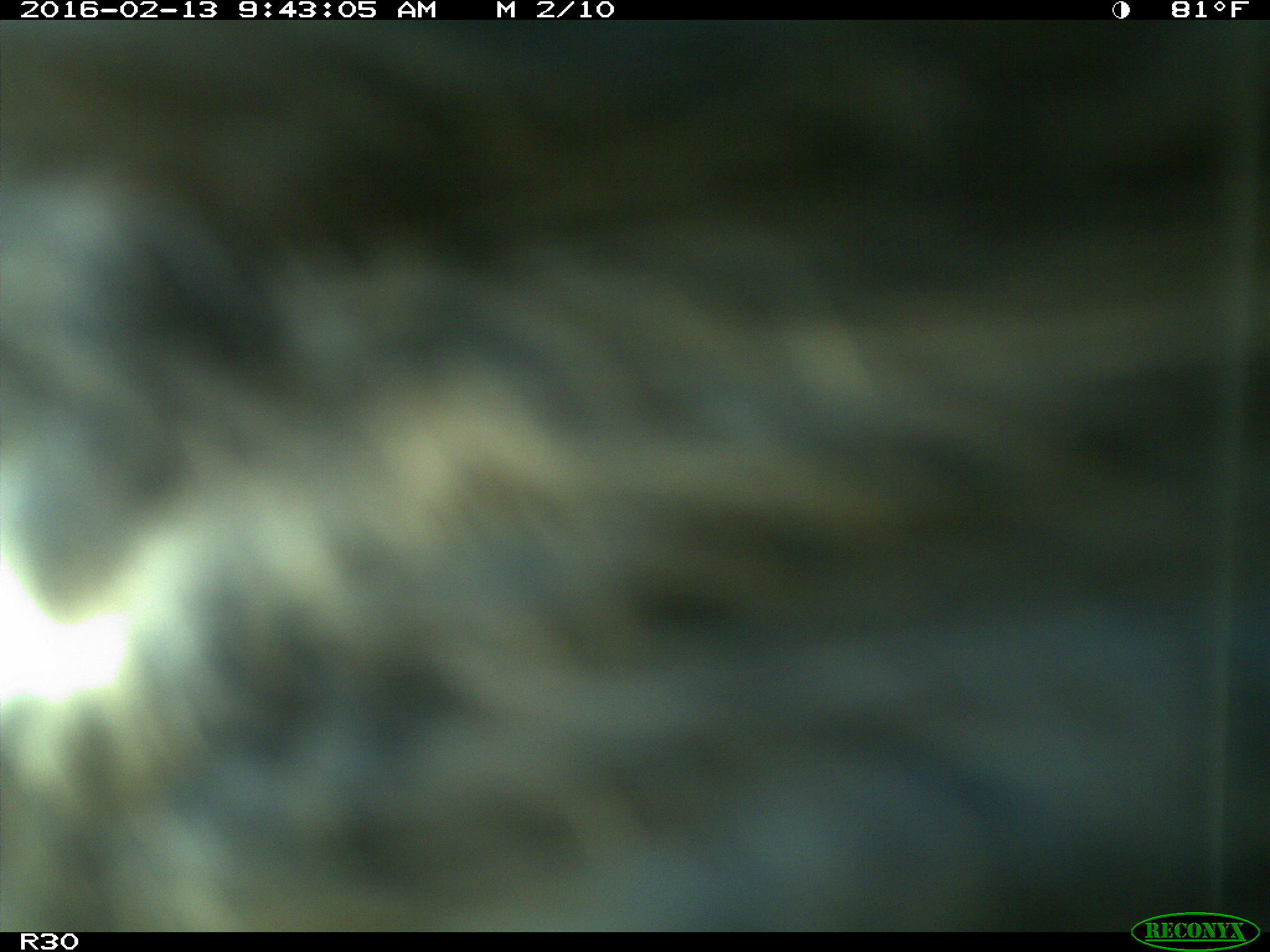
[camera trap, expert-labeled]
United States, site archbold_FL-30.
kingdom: Animalia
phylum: Chordata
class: Mammalia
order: Artiodactyla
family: Bovidae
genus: Bos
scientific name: Bos taurus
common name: domestic cow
Bos taurus (domestic cow).